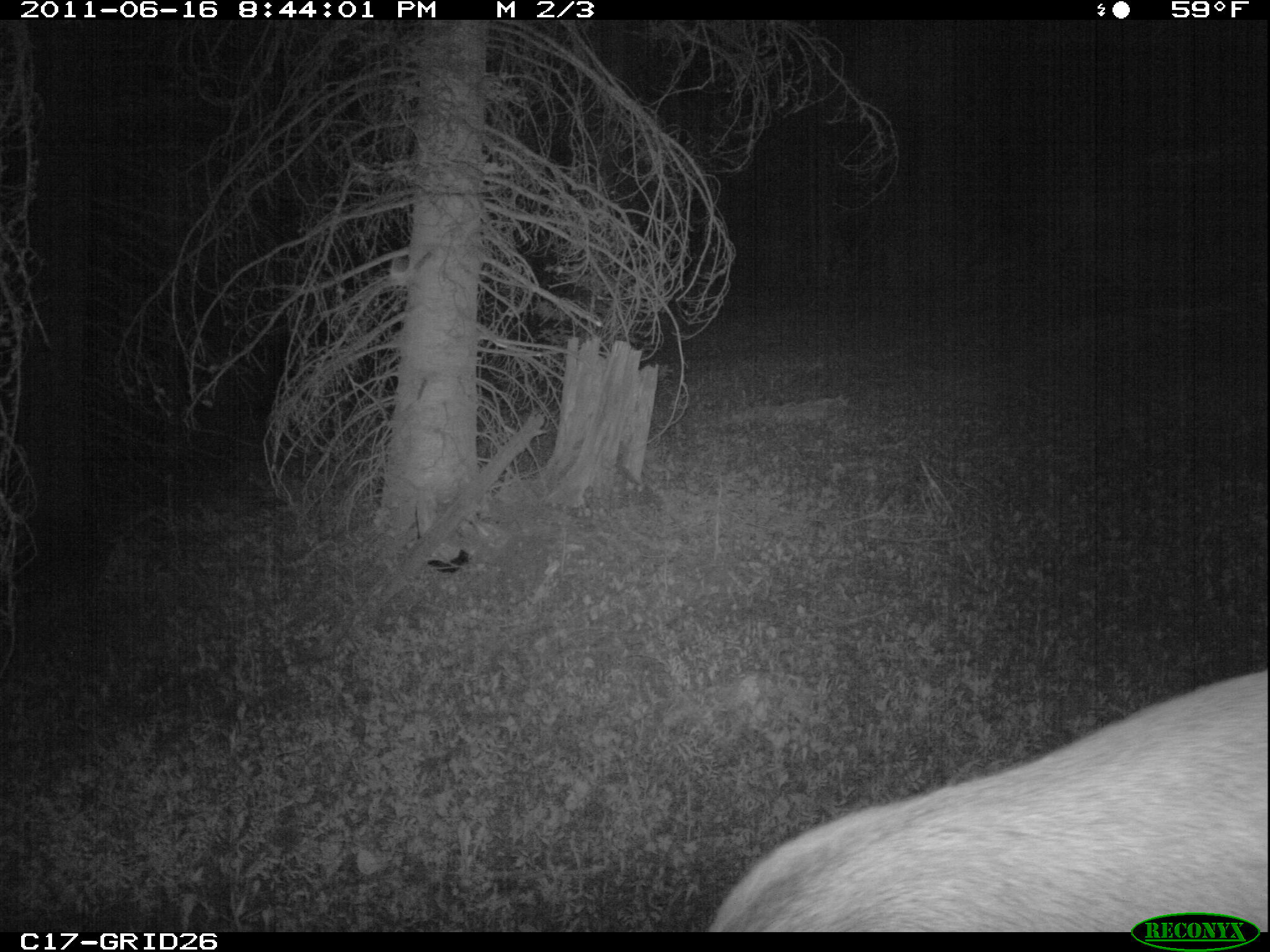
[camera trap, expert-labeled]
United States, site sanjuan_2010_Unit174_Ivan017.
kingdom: Animalia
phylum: Chordata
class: Mammalia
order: Artiodactyla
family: Cervidae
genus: Cervus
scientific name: Cervus elaphus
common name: red deer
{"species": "Cervus elaphus (red deer)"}